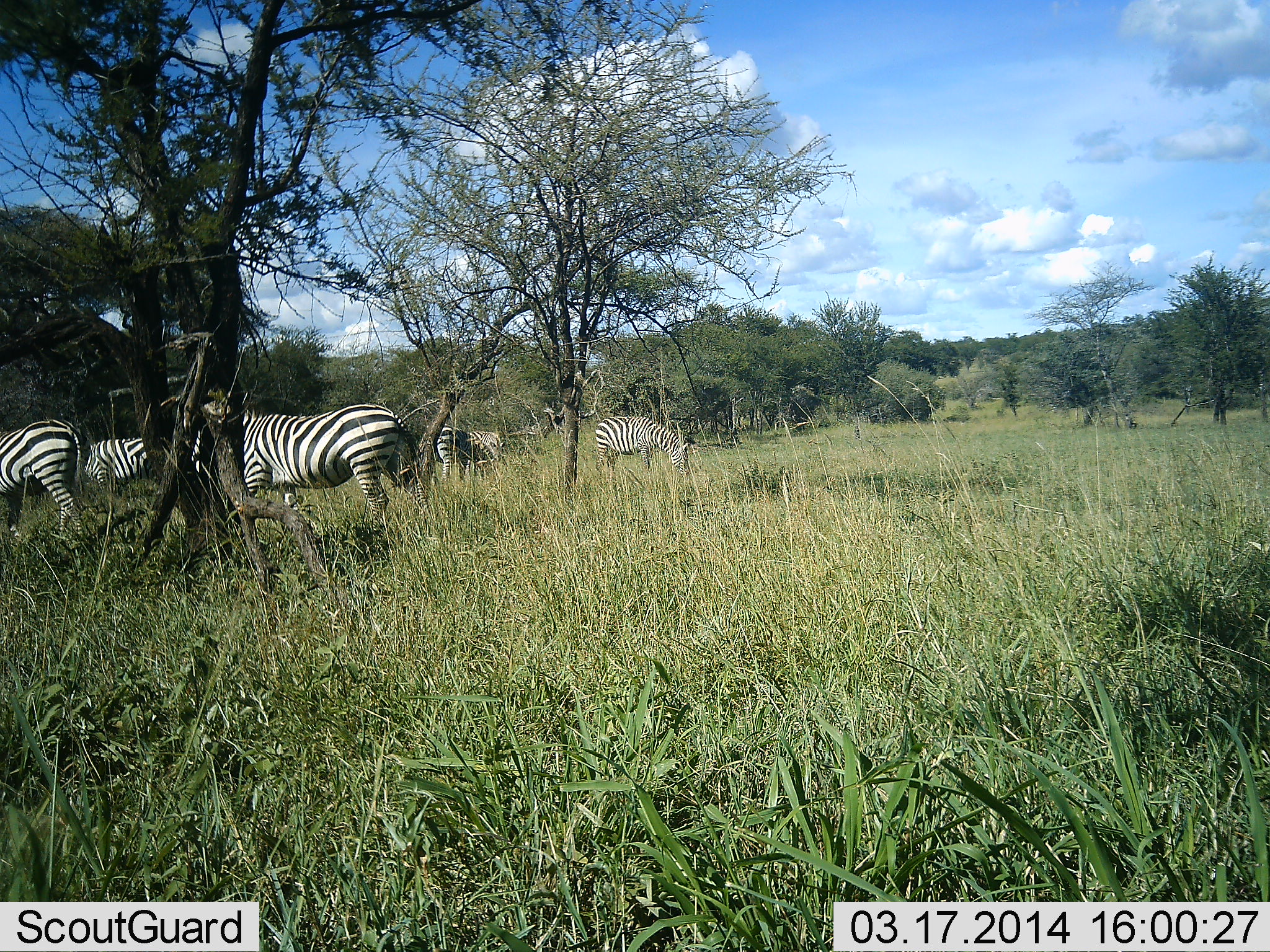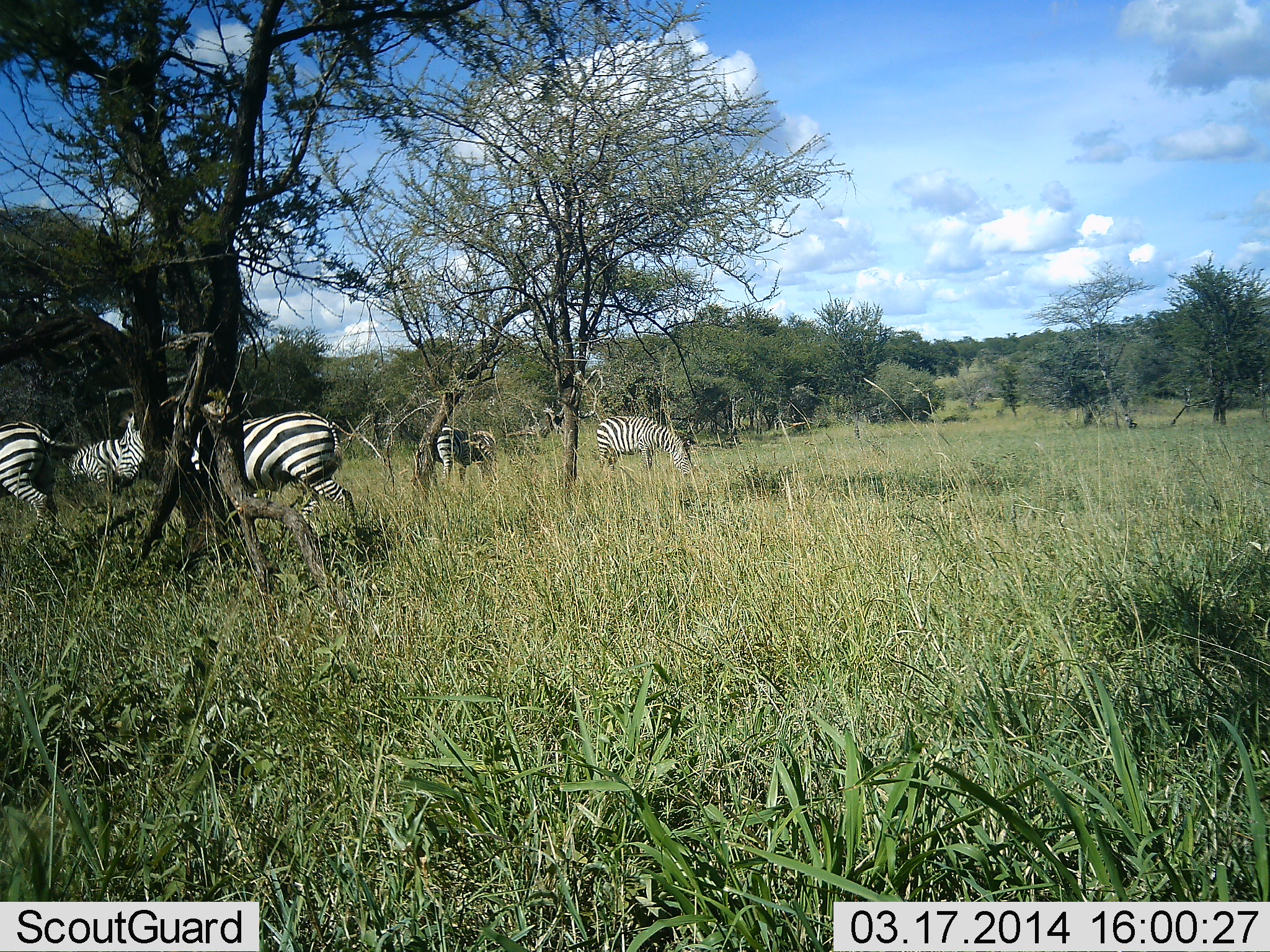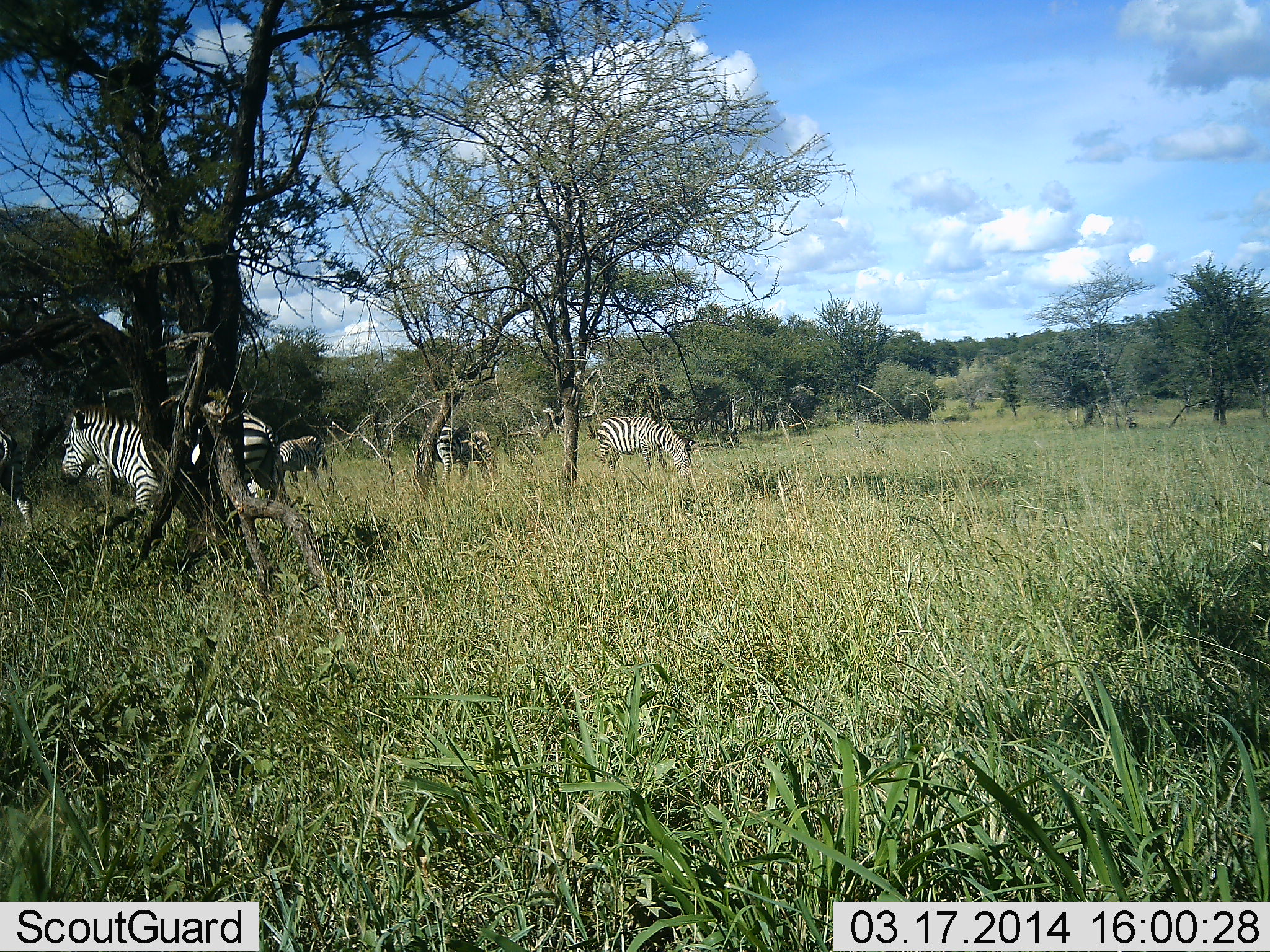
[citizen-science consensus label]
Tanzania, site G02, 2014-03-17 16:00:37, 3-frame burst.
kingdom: Animalia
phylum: Chordata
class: Mammalia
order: Perissodactyla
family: Equidae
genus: Equus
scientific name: Equus quagga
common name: plains zebra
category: zebra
Zebra (plains zebra) (Equus quagga), count 5. Behavior (volunteer vote fractions): standing 50%, resting 0%, moving 90%, interacting 0%. Young present (vote fraction): 0%. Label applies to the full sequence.